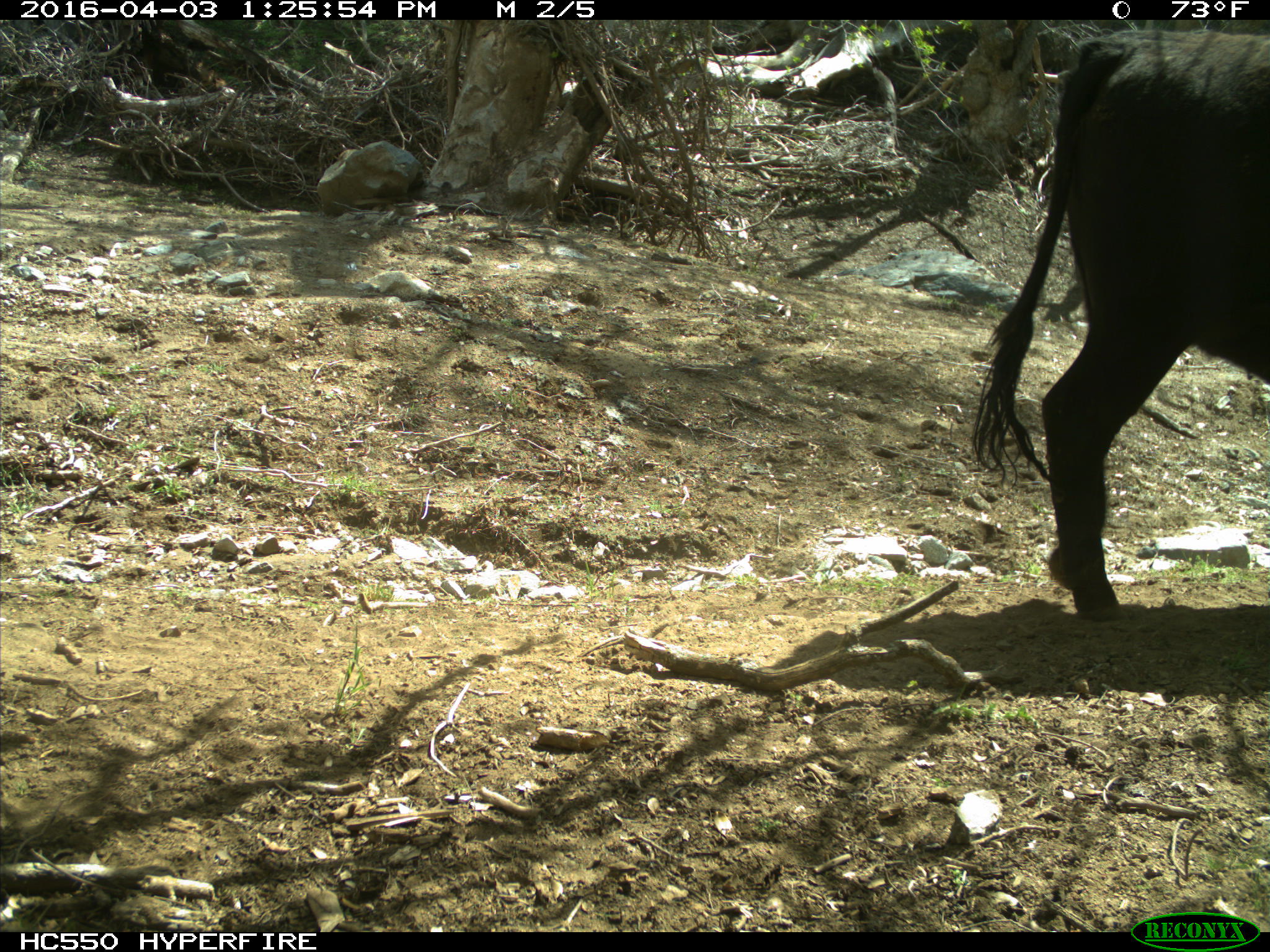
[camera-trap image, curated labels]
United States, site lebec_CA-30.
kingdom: Animalia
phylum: Chordata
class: Mammalia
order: Artiodactyla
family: Bovidae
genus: Bos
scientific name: Bos taurus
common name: domestic cow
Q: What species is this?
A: Bos taurus (domestic cow).